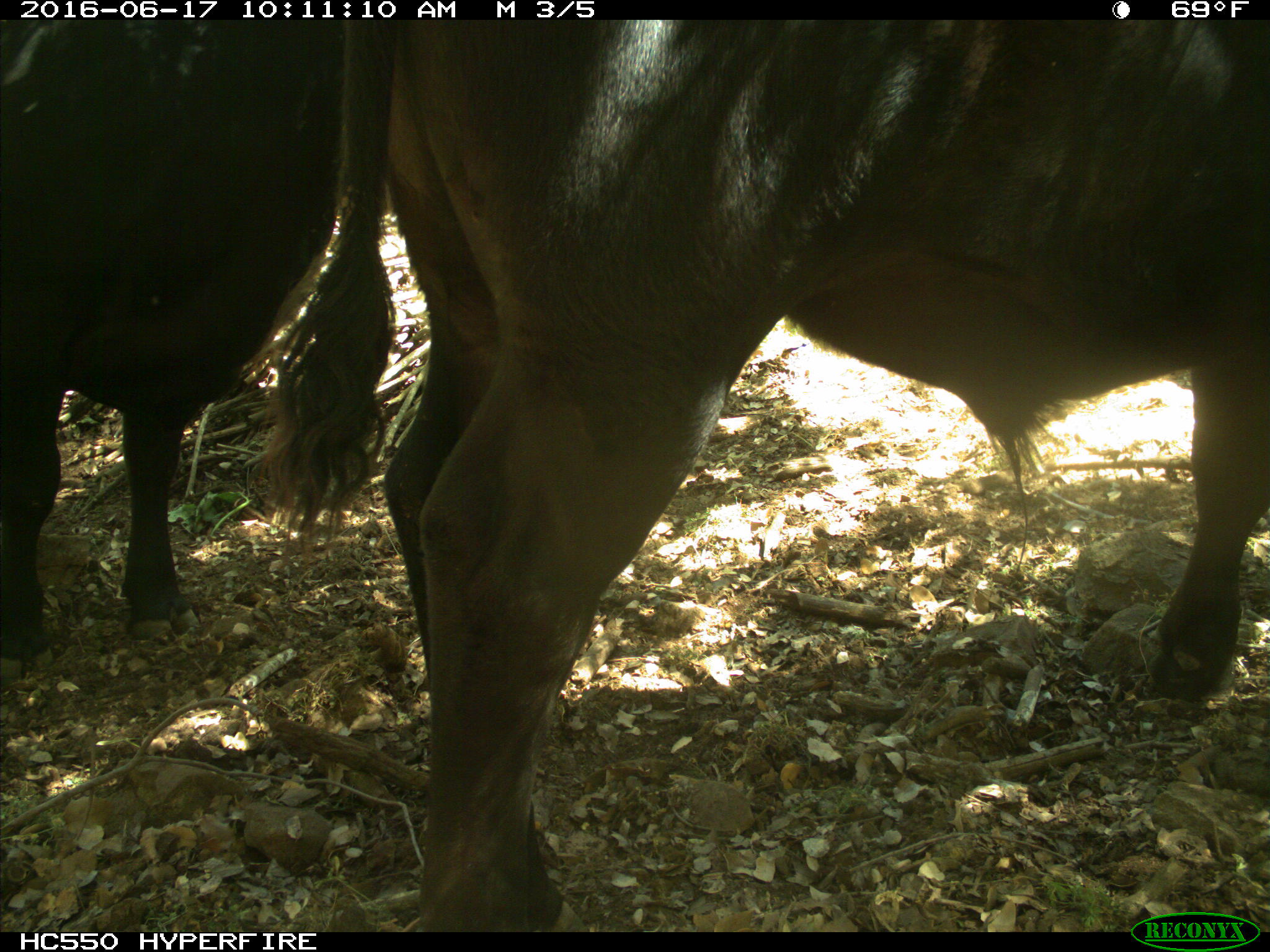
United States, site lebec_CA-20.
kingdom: Animalia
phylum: Chordata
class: Mammalia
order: Artiodactyla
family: Bovidae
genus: Bos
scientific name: Bos taurus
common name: domestic cow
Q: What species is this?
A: Bos taurus (domestic cow).